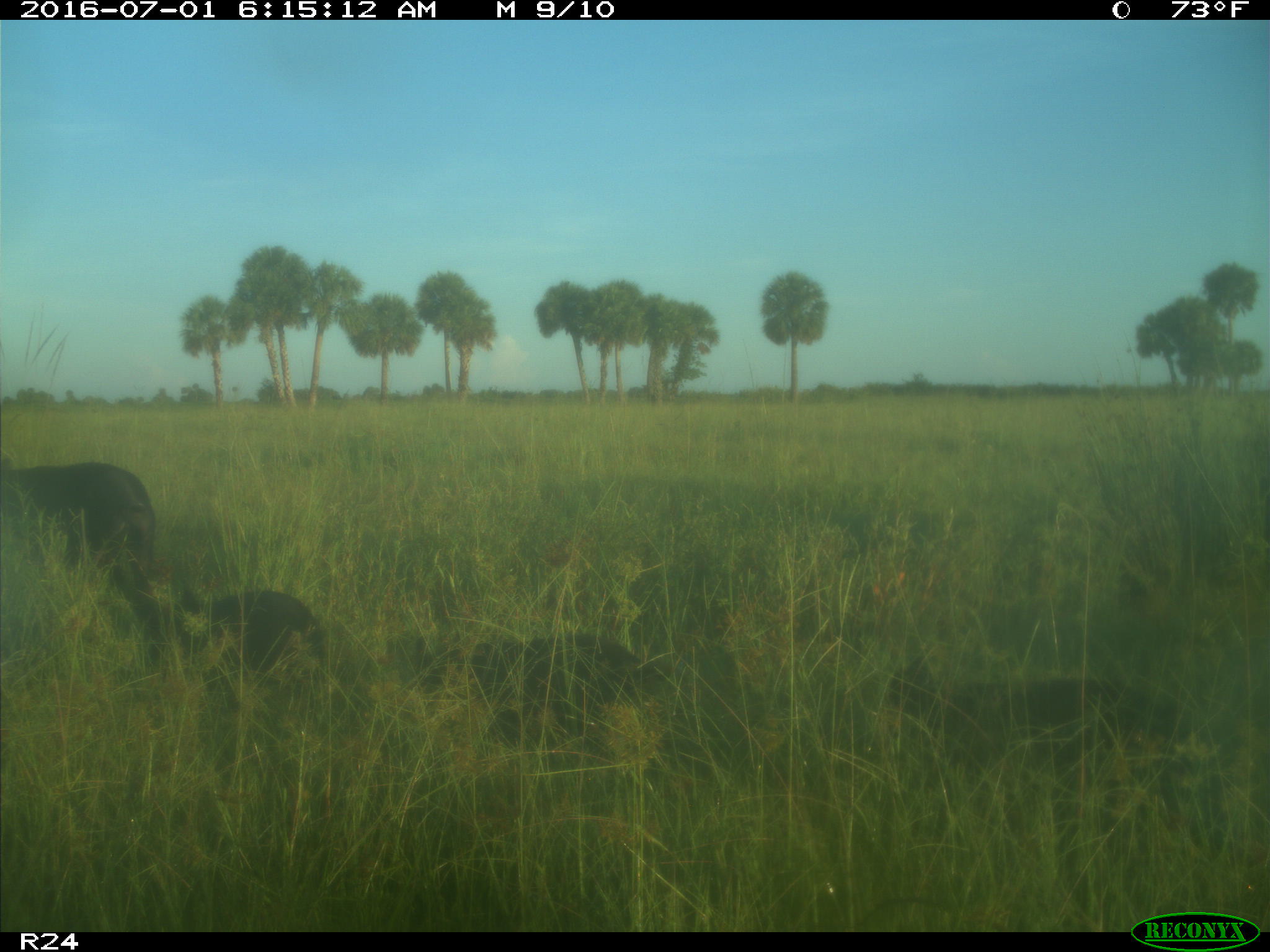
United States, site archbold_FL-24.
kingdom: Animalia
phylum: Chordata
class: Mammalia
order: Artiodactyla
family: Suidae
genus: Sus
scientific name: Sus scrofa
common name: wild boar